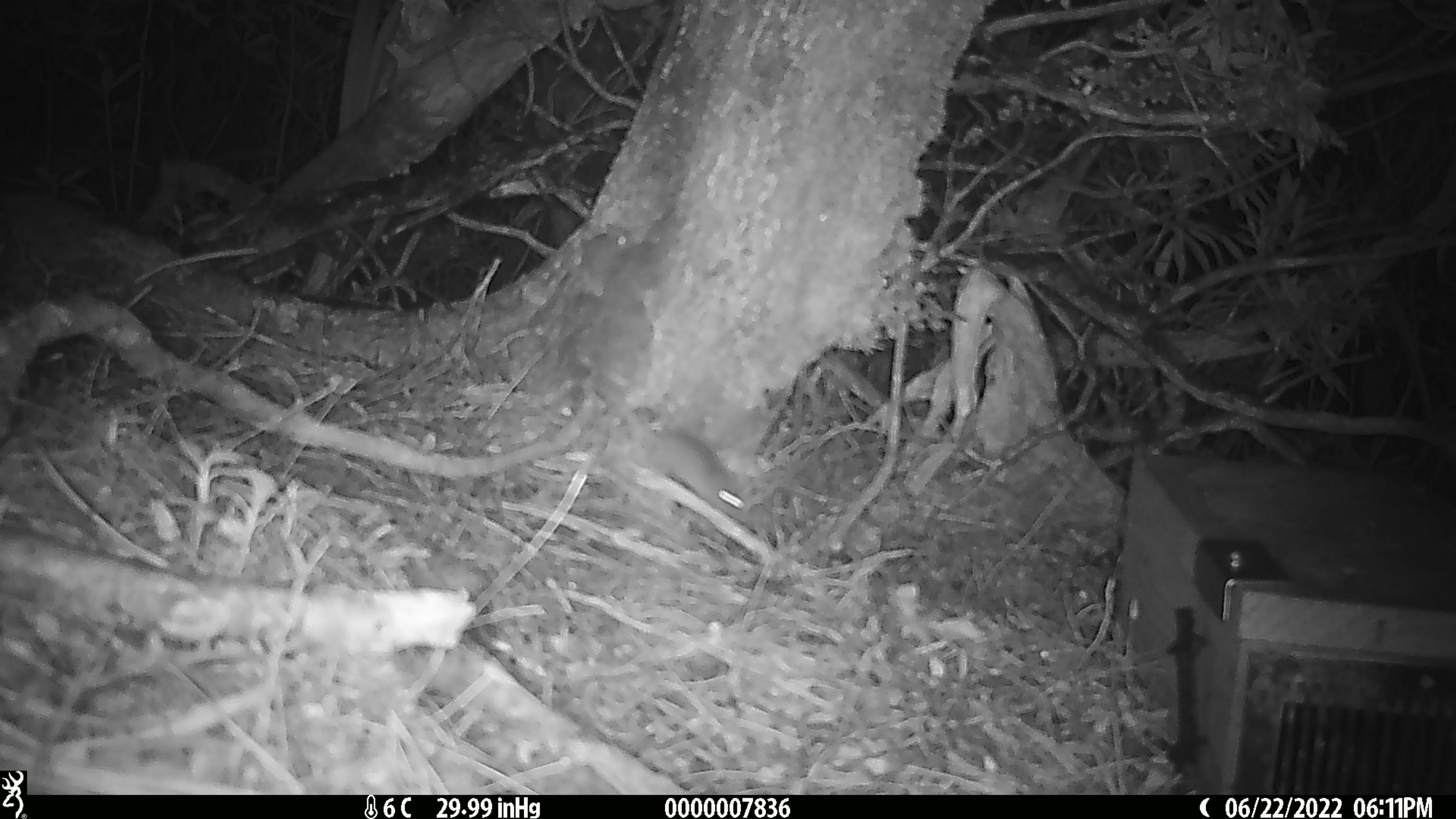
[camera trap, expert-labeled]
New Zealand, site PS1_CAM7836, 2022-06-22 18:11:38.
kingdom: Animalia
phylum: Chordata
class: Mammalia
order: Rodentia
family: Muridae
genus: Mus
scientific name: Mus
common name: mouse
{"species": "mouse (Mus)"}